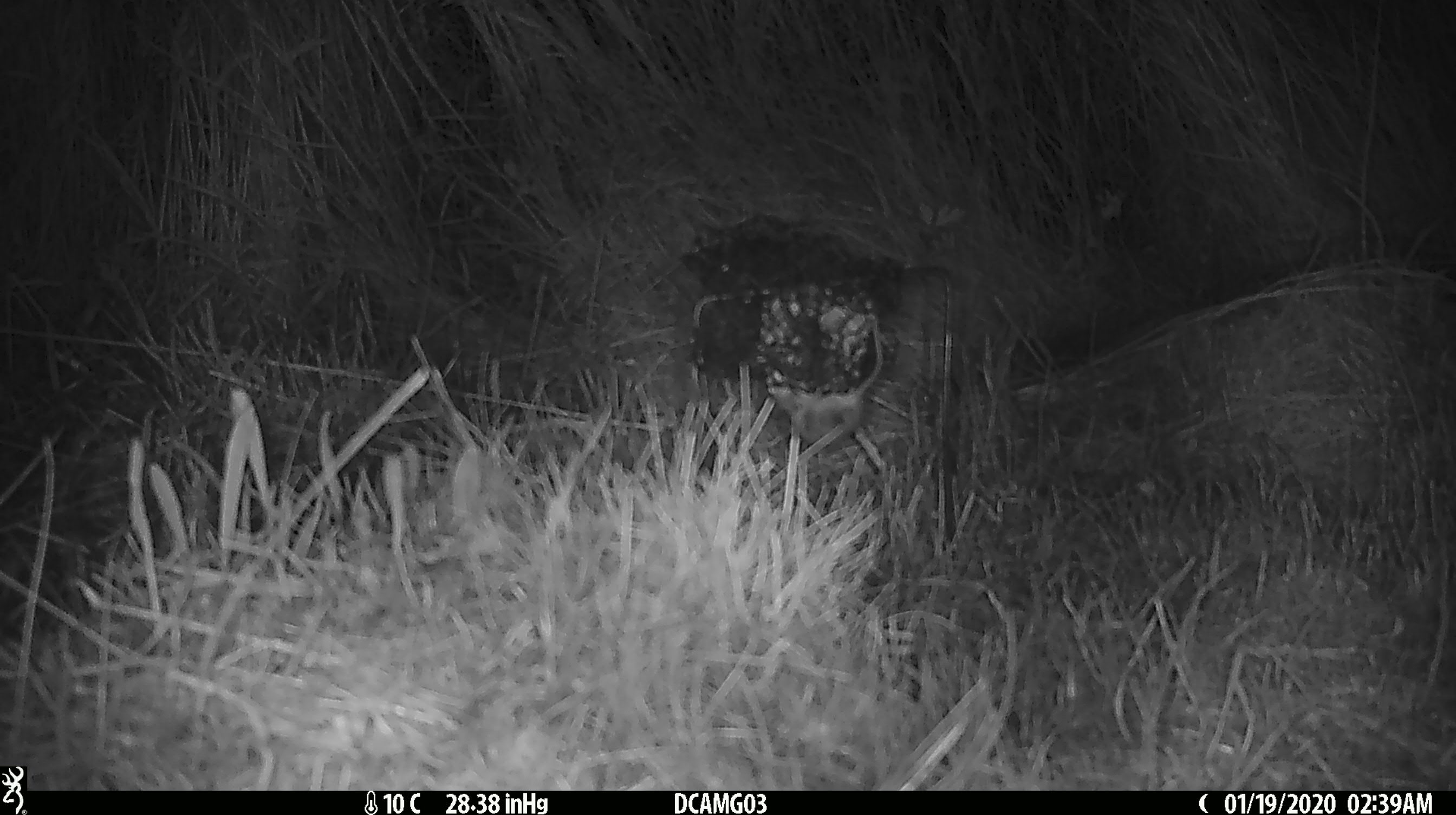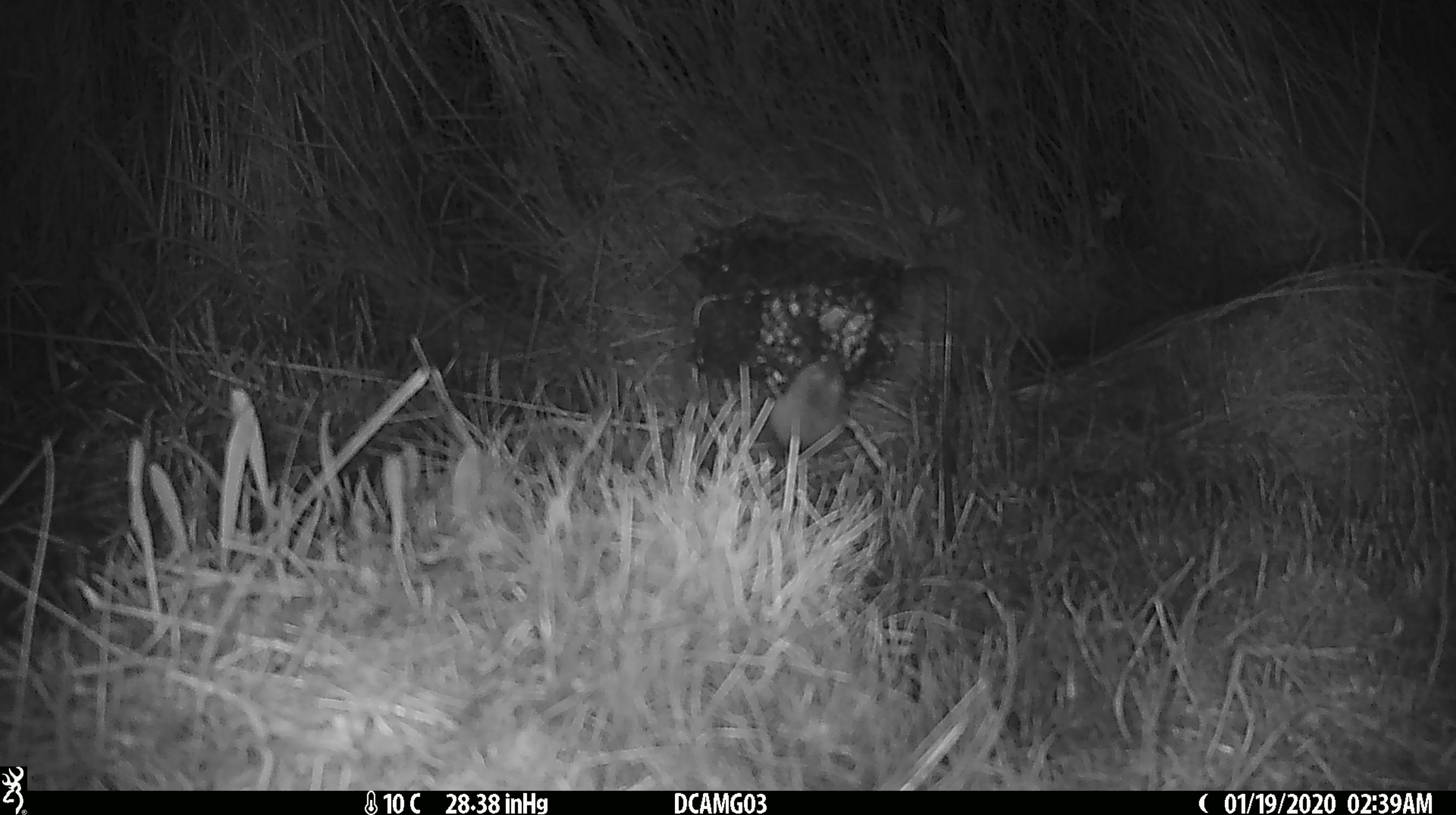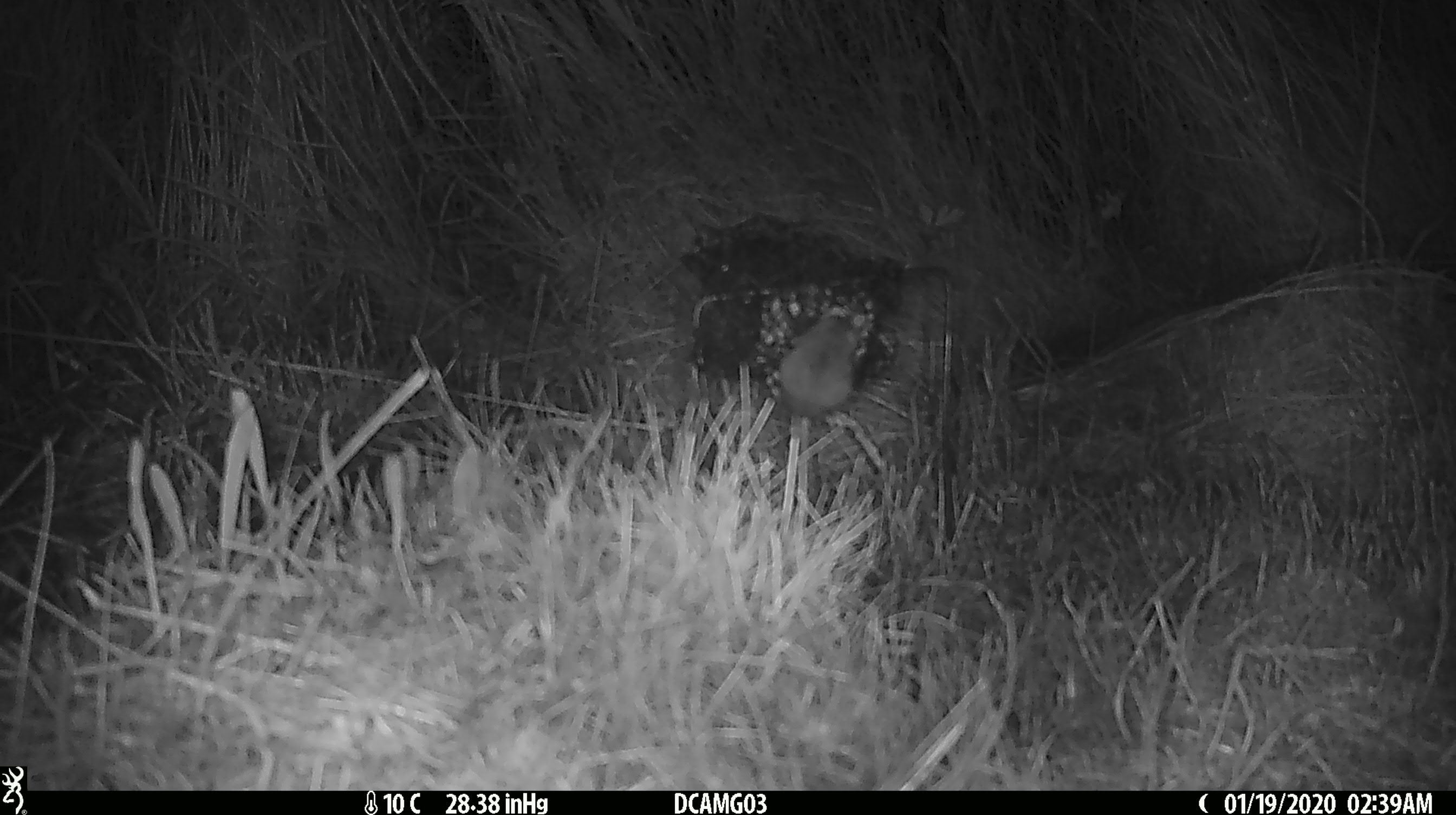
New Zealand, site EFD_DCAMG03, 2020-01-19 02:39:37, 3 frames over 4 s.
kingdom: Animalia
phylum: Chordata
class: Mammalia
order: Rodentia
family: Muridae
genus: Mus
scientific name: Mus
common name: mouse